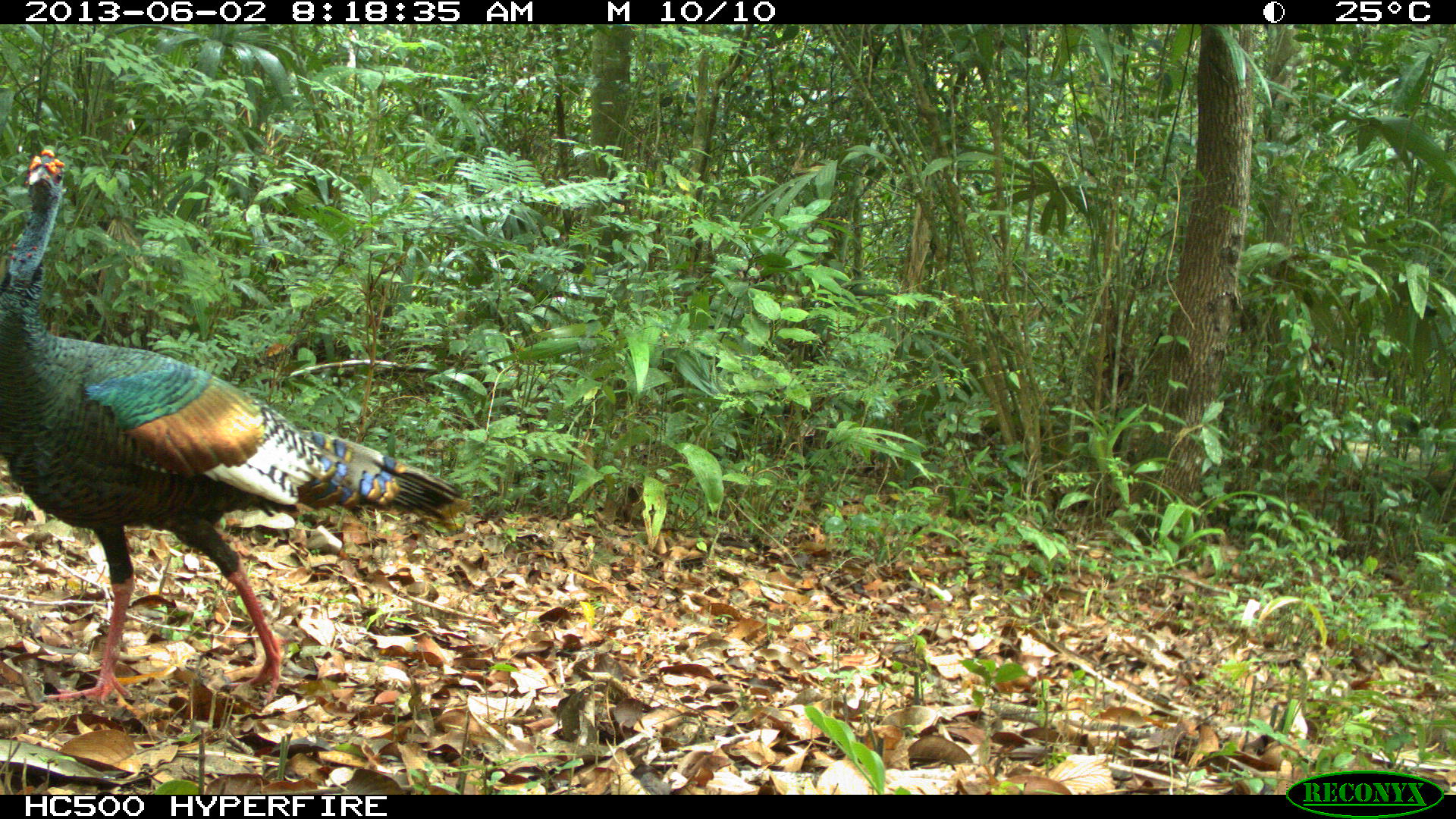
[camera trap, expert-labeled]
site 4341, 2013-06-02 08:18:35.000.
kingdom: Animalia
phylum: Chordata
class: Aves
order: Galliformes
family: Phasianidae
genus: Meleagris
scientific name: Meleagris ocellata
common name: ocellated turkey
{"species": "Meleagris ocellata (ocellated turkey)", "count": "1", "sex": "male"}